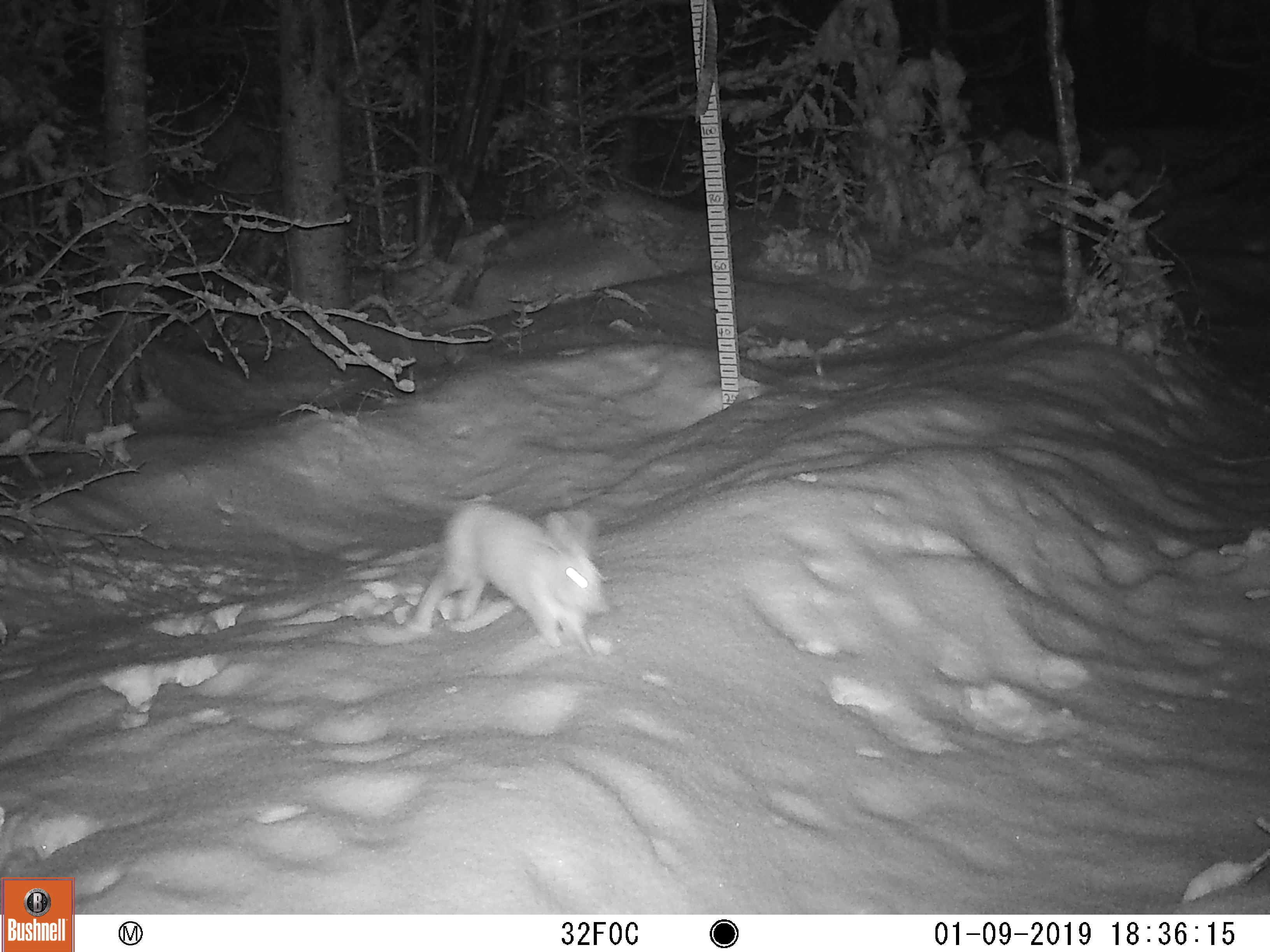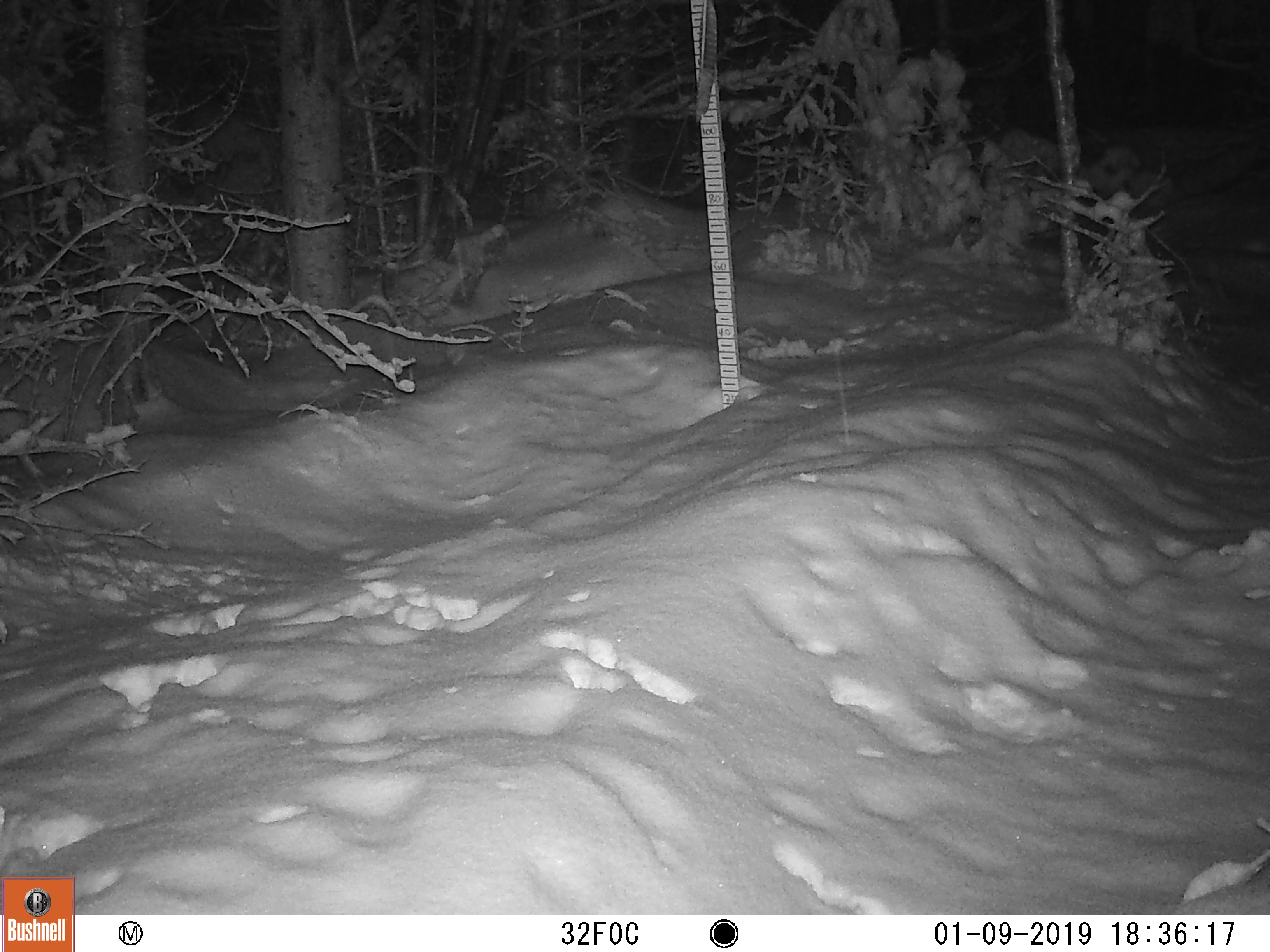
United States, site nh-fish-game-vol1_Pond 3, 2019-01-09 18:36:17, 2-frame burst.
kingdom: Animalia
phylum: Chordata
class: Mammalia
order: Lagomorpha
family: Leporidae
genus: Lepus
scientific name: Lepus americanus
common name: snowshoe hare